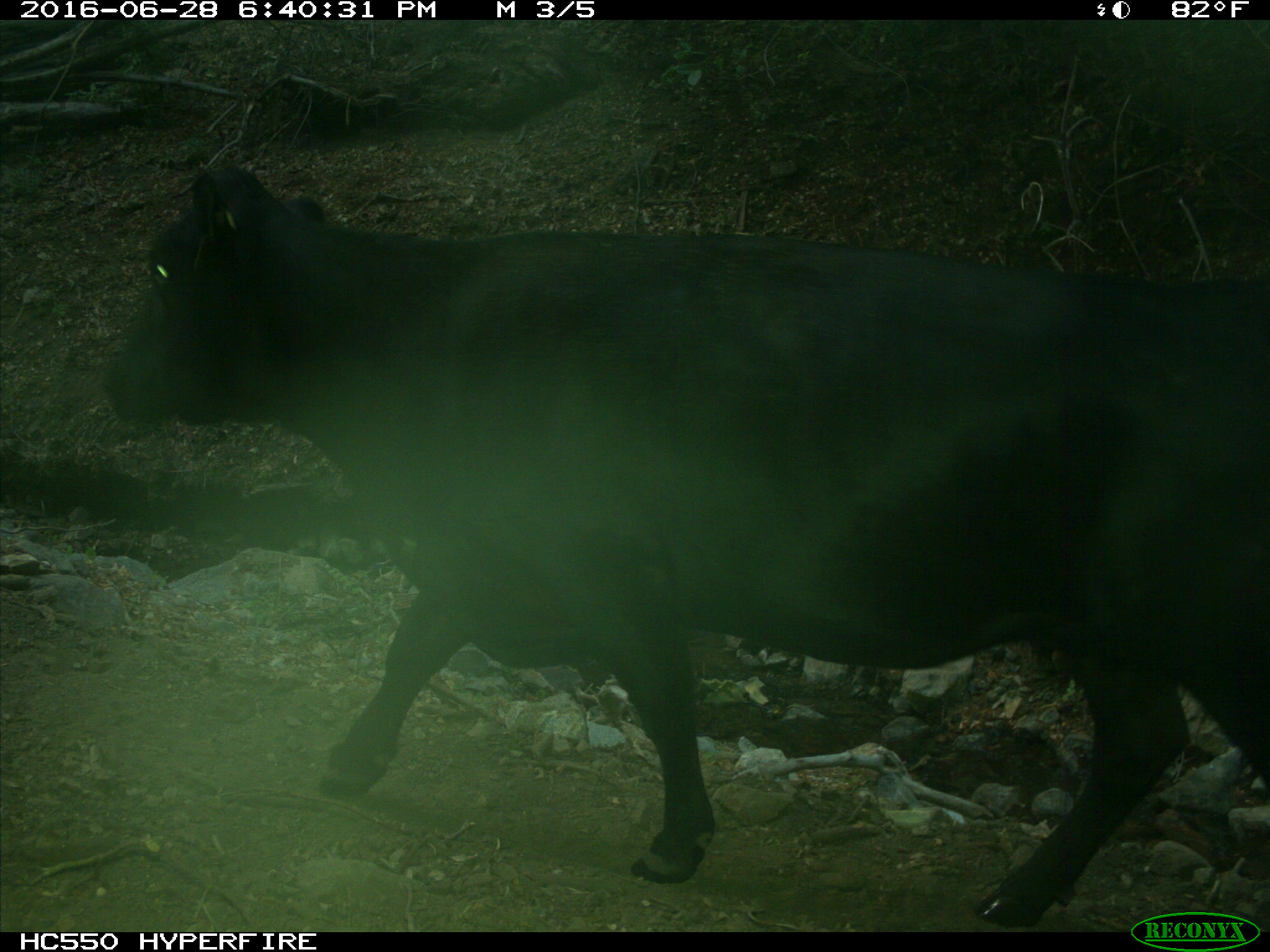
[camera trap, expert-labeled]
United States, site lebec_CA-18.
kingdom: Animalia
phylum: Chordata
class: Mammalia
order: Artiodactyla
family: Bovidae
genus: Bos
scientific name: Bos taurus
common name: domestic cow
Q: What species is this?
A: Bos taurus (domestic cow).